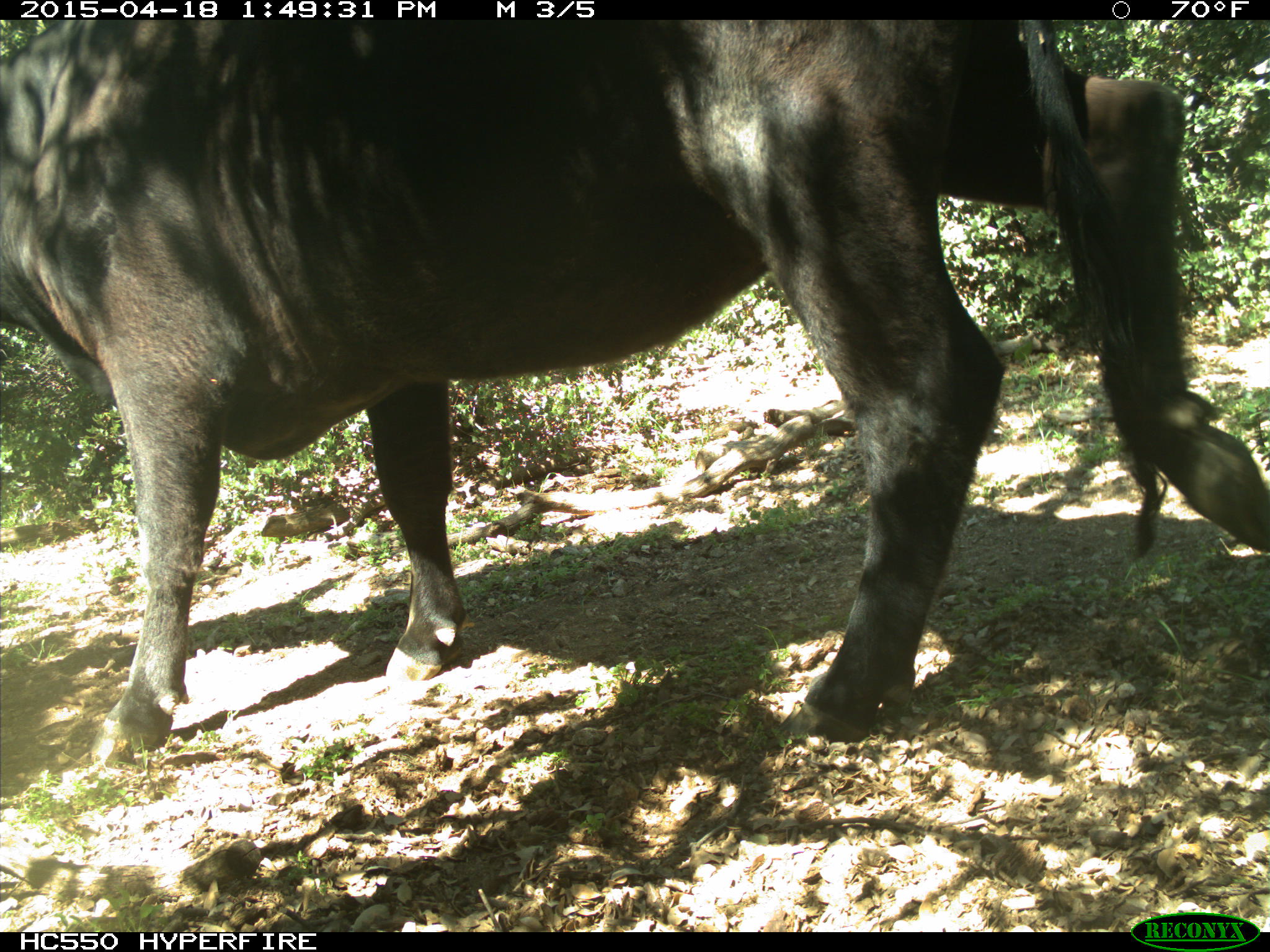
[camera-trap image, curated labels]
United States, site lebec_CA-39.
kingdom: Animalia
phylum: Chordata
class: Mammalia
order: Artiodactyla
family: Bovidae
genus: Bos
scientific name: Bos taurus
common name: domestic cow